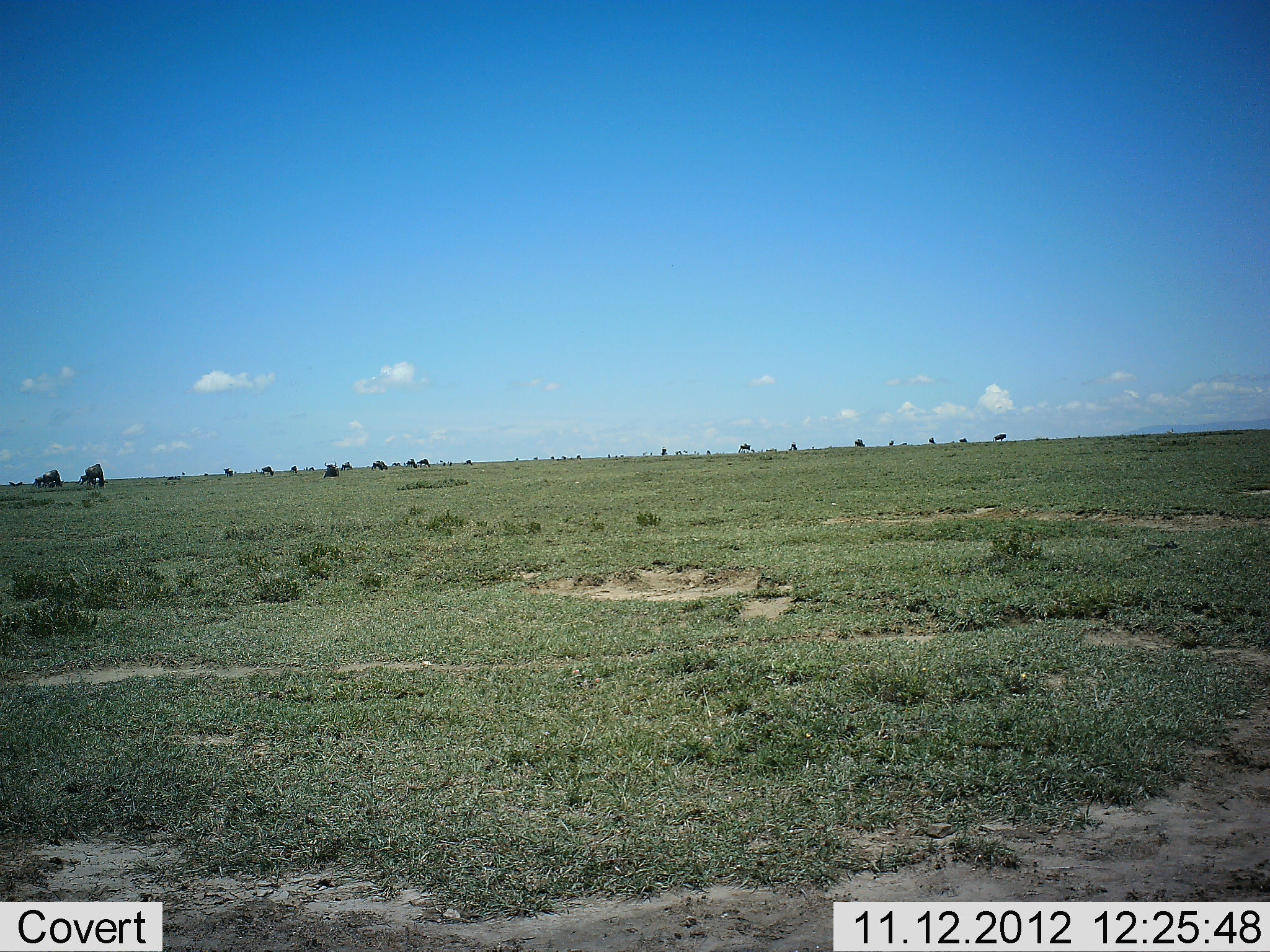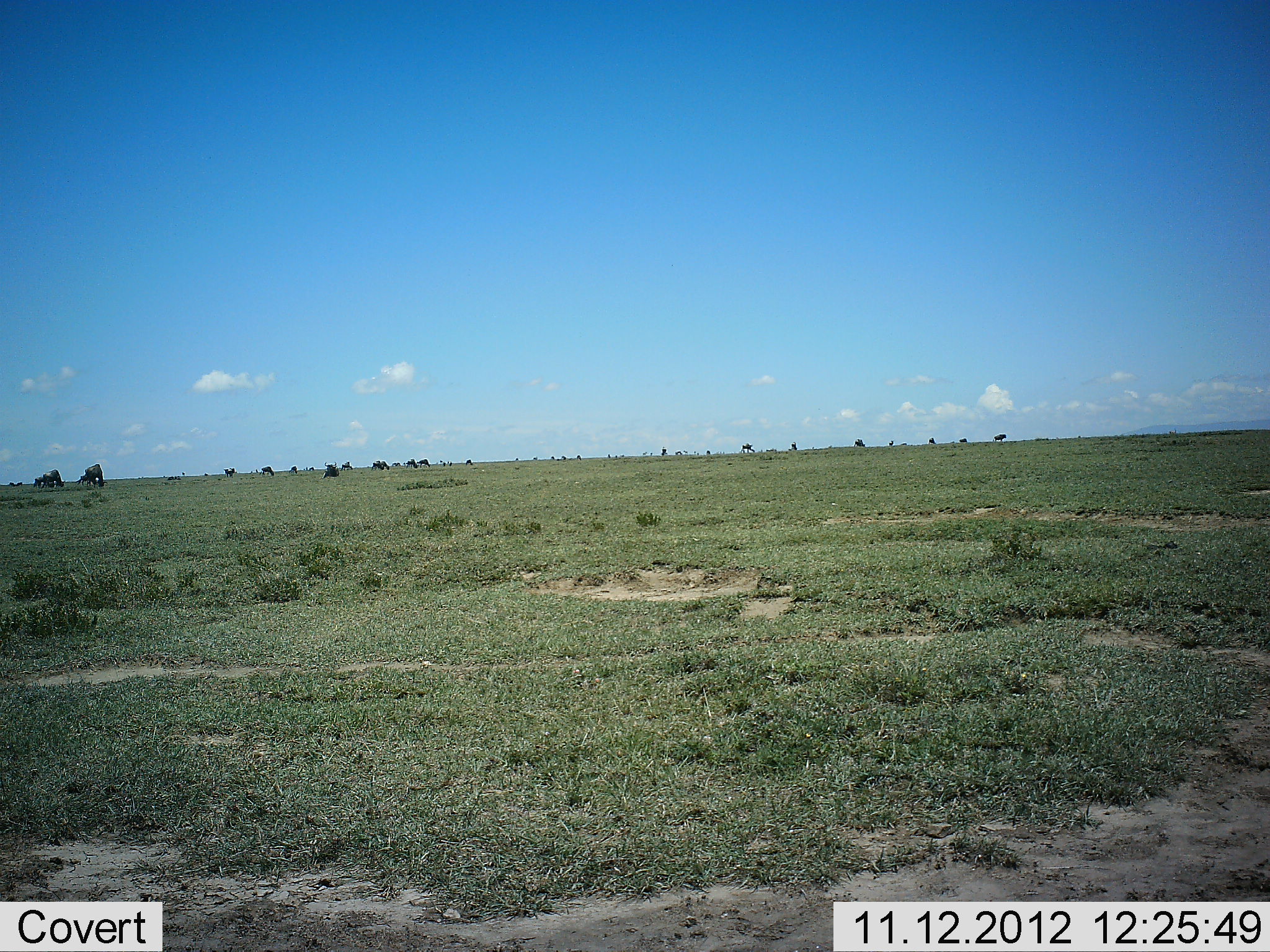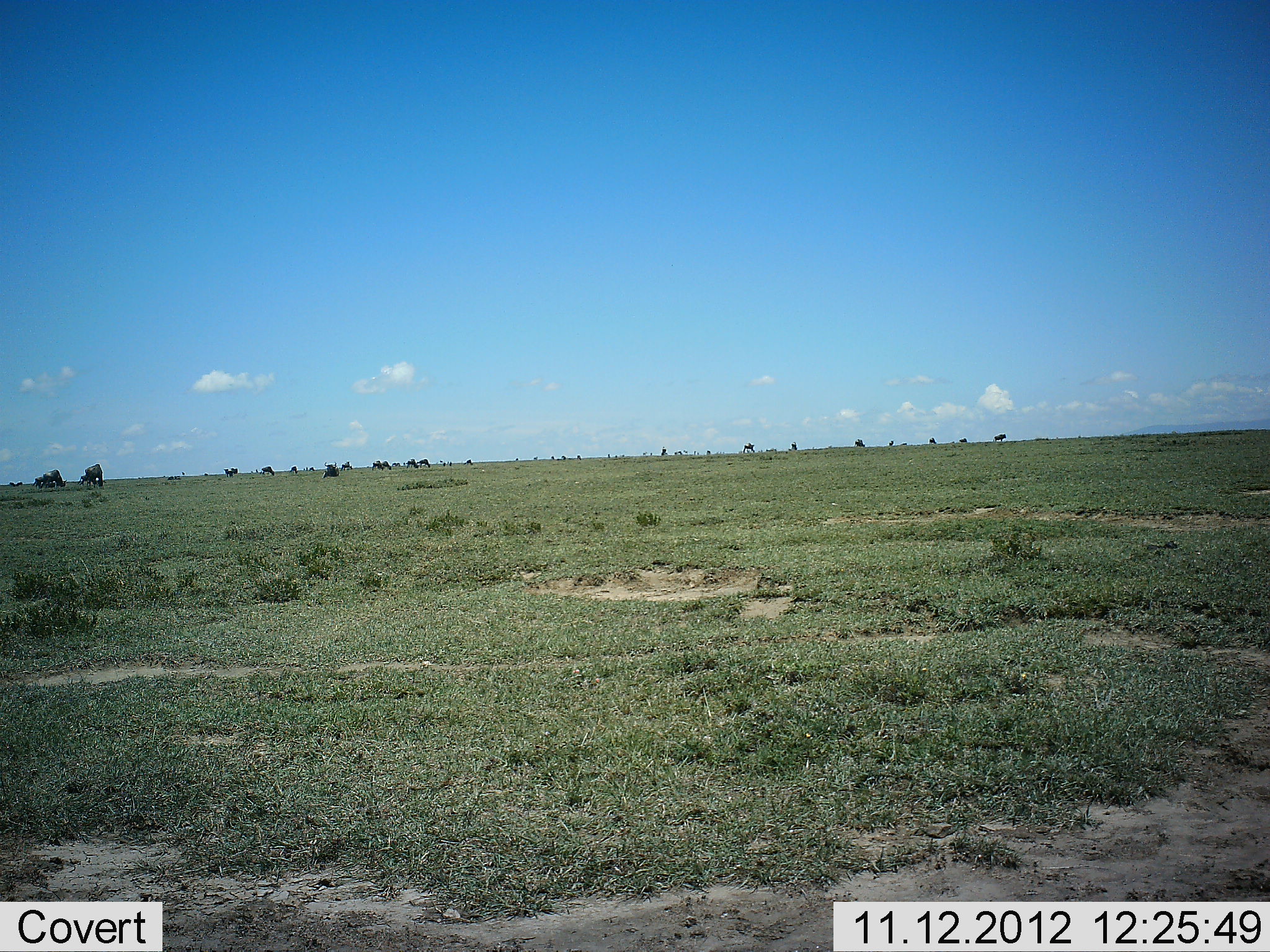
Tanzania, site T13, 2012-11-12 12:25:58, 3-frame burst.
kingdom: Animalia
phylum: Chordata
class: Mammalia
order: Artiodactyla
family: Bovidae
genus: Connochaetes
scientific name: Connochaetes taurinus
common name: blue wildebeest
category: wildebeest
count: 11-50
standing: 60%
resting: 0%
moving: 20%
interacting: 0%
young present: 0%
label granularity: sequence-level